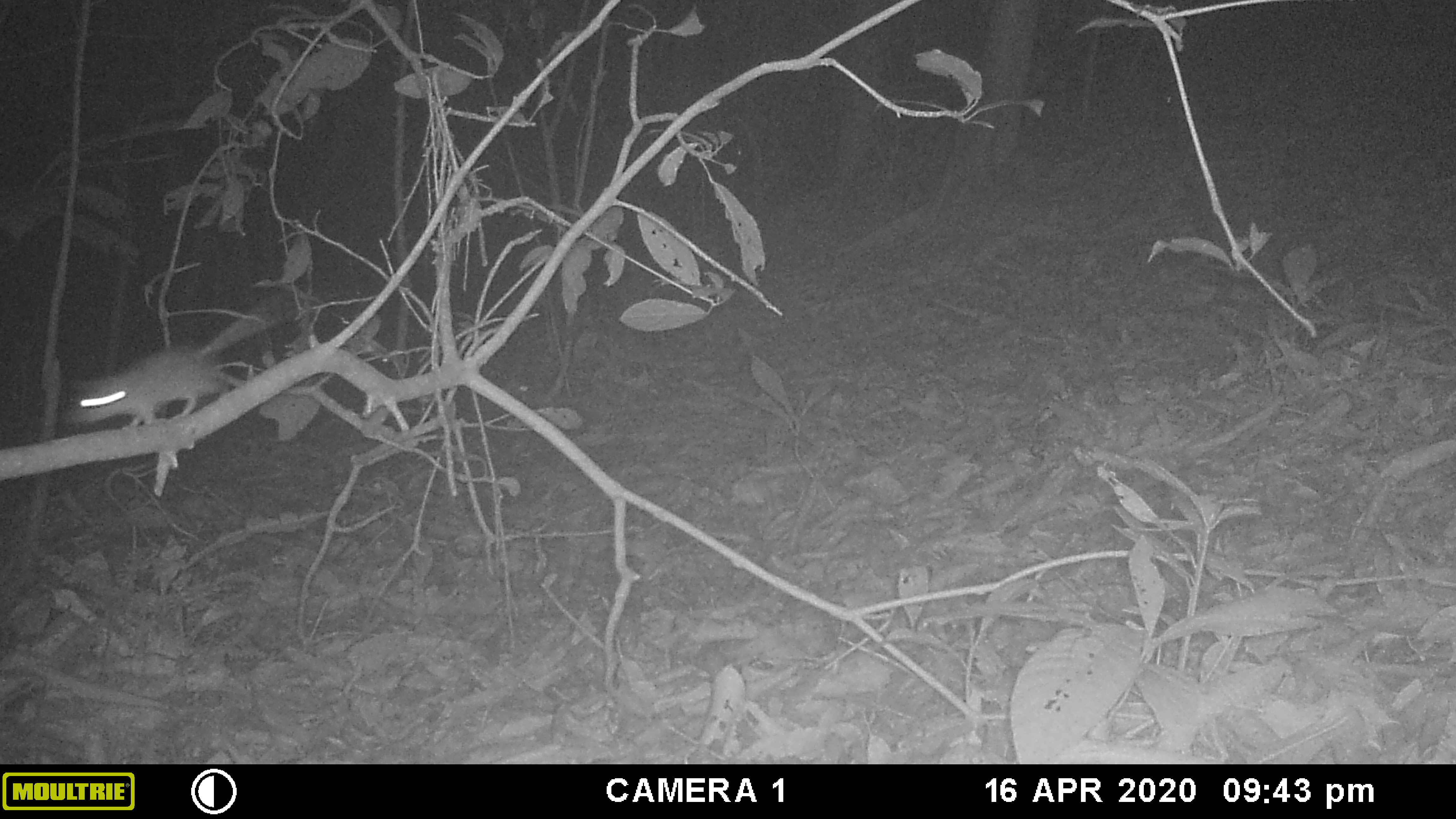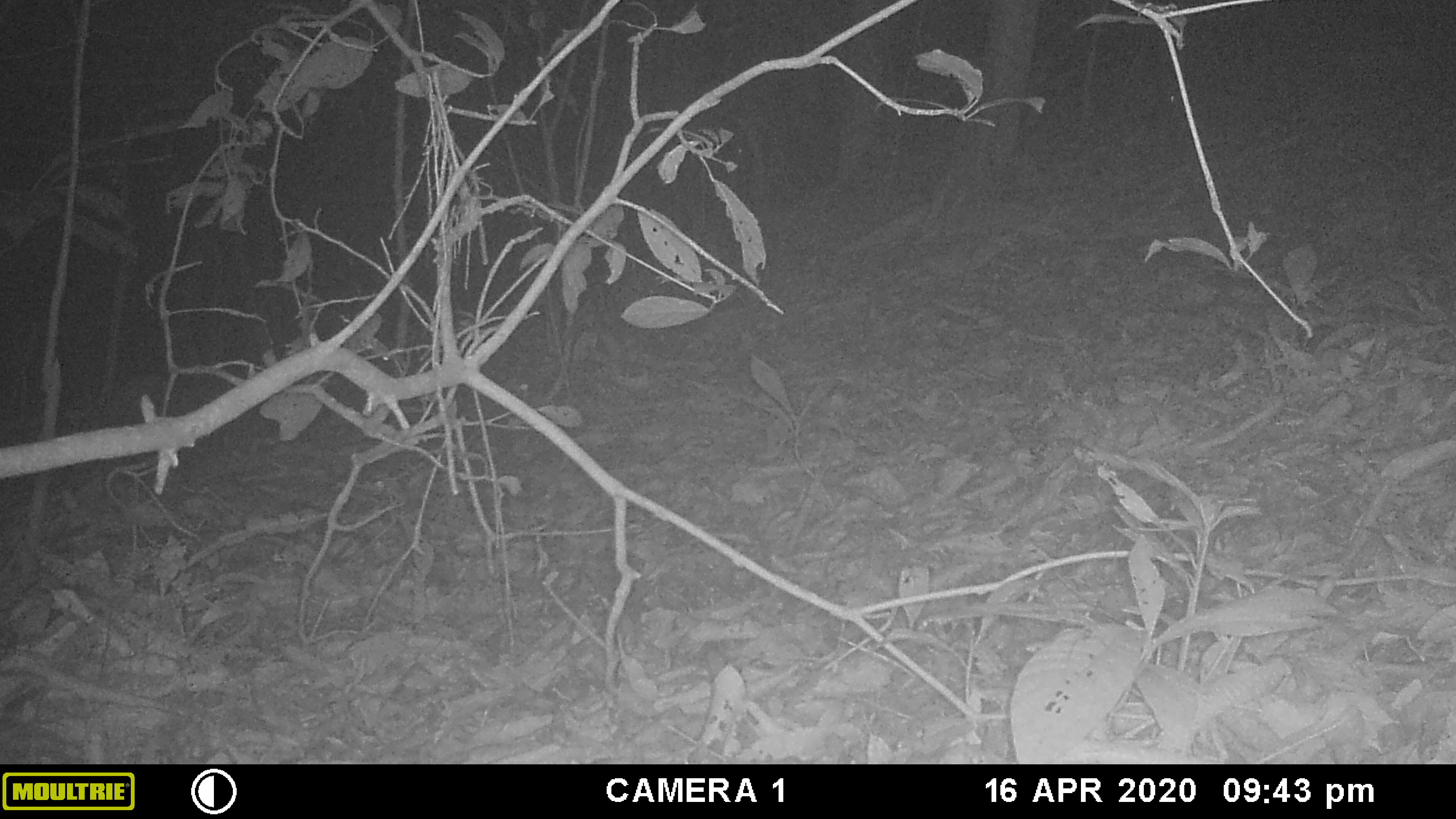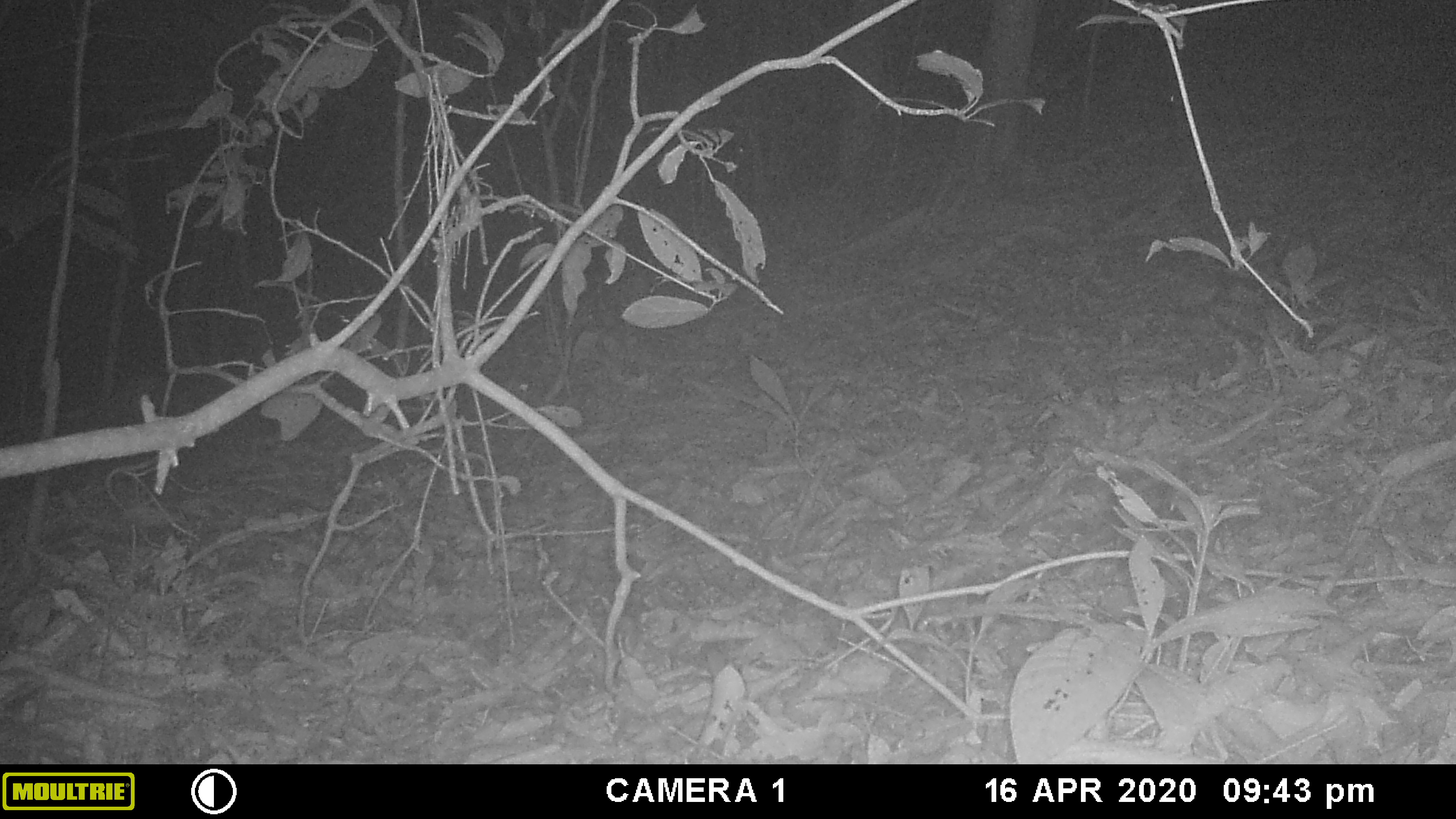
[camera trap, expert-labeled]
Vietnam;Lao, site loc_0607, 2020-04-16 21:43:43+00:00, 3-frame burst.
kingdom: Animalia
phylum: Chordata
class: Mammalia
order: Rodentia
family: Muridae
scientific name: Muridae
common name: old-world mice and rats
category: unidentified murid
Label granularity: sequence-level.